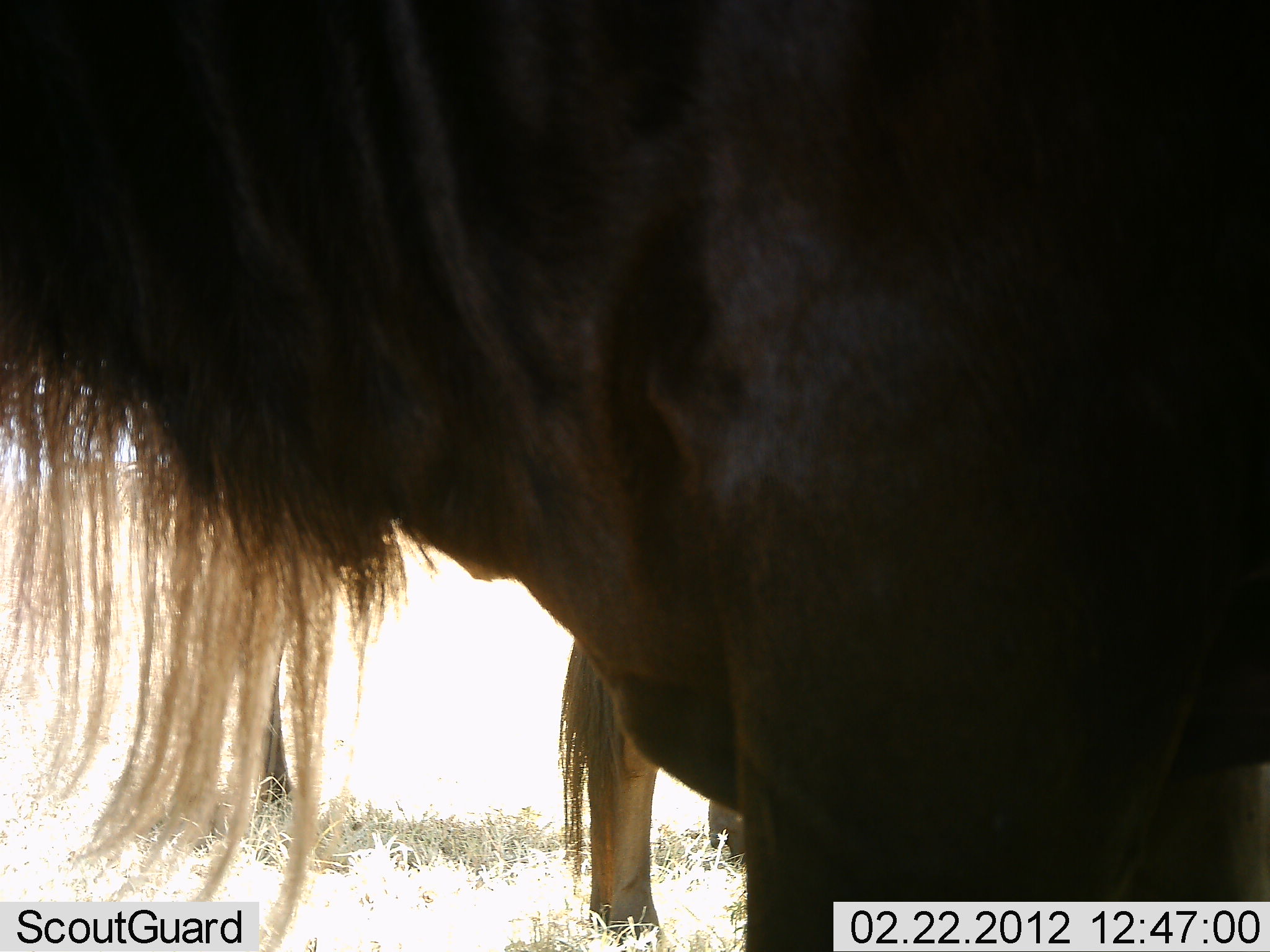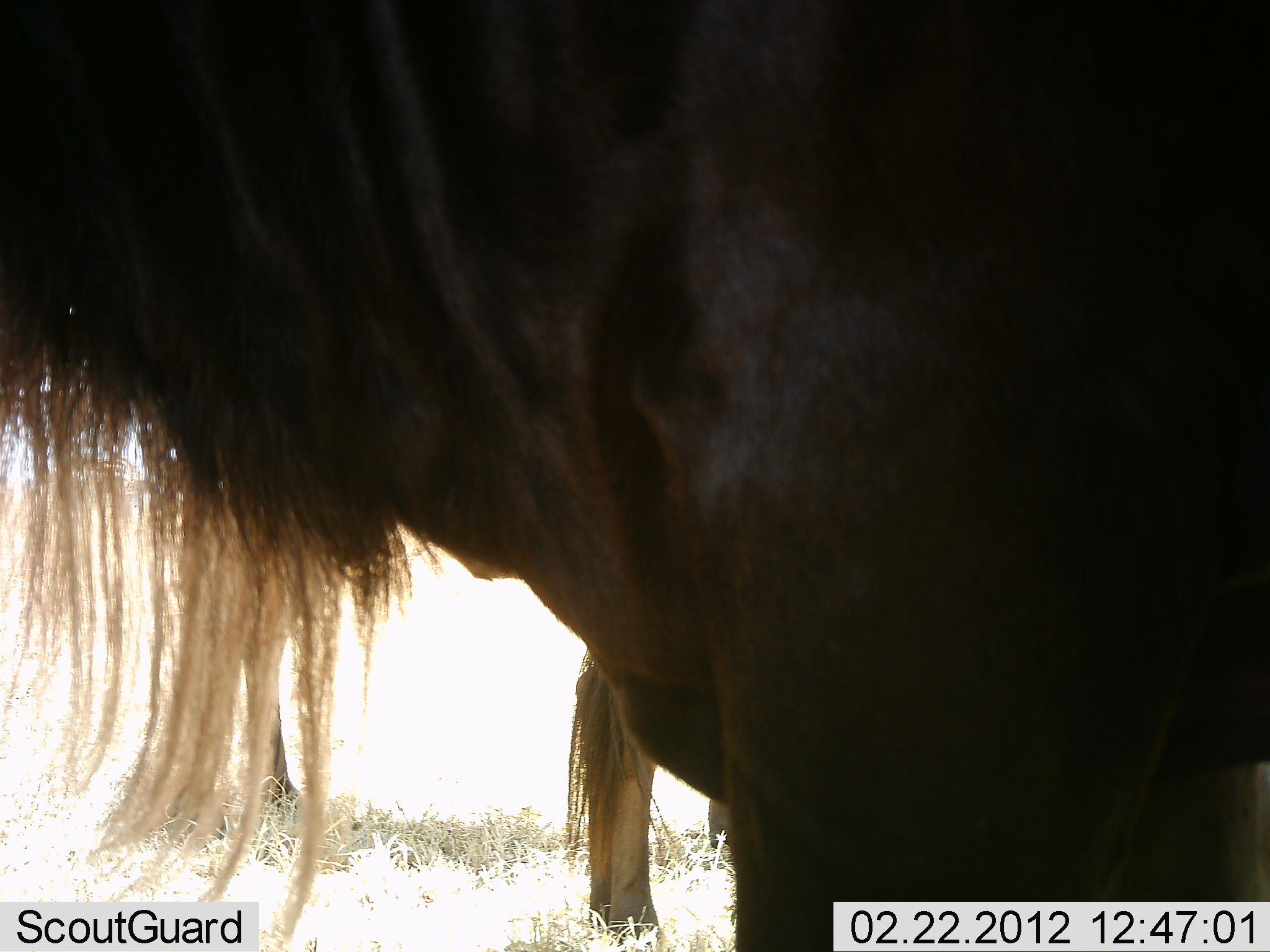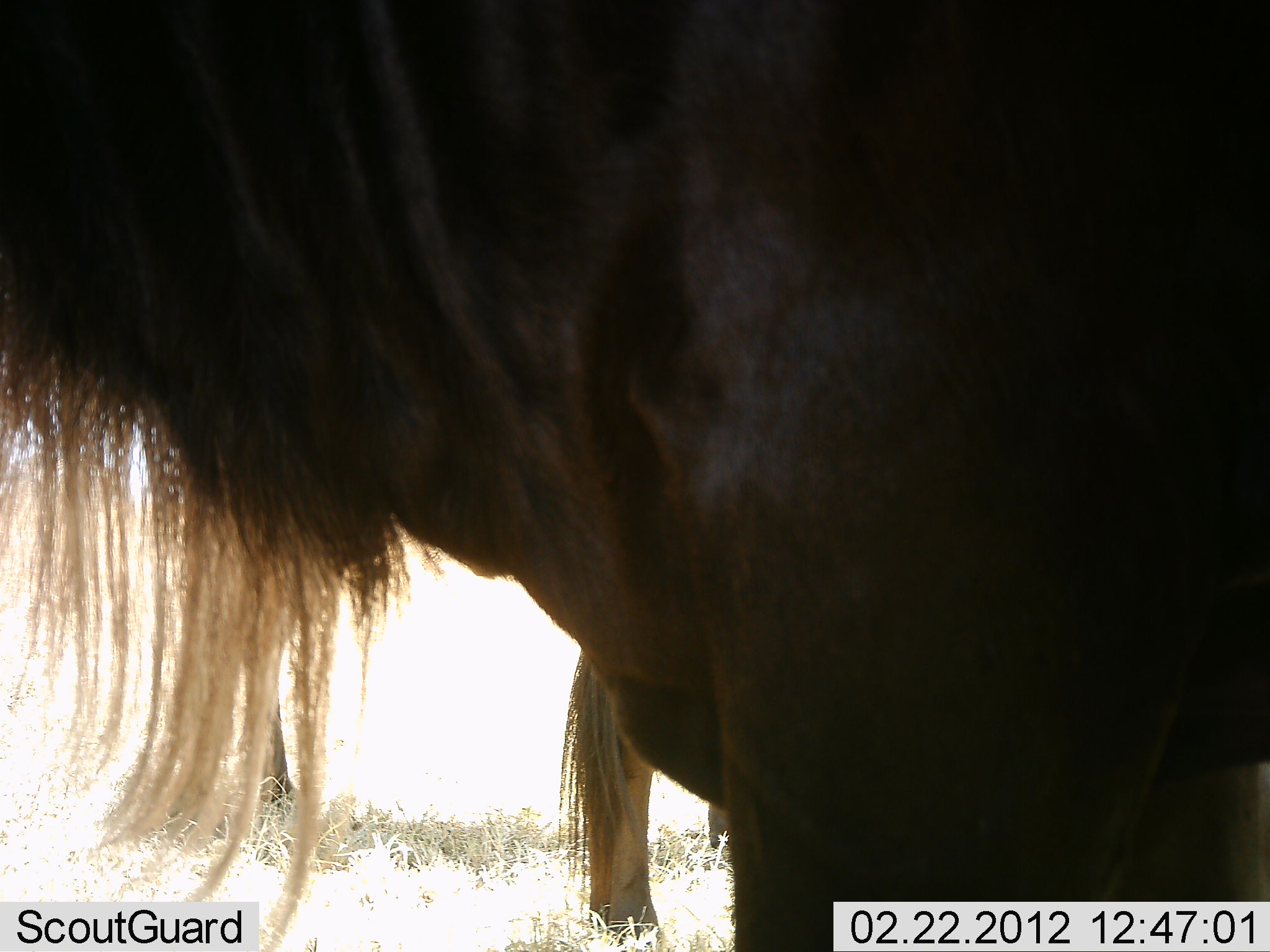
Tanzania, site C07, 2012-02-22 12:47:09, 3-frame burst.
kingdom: Animalia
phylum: Chordata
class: Mammalia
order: Artiodactyla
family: Bovidae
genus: Connochaetes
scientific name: Connochaetes taurinus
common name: blue wildebeest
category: wildebeest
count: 2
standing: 100%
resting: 0%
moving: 0%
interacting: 0%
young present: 3%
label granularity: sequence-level